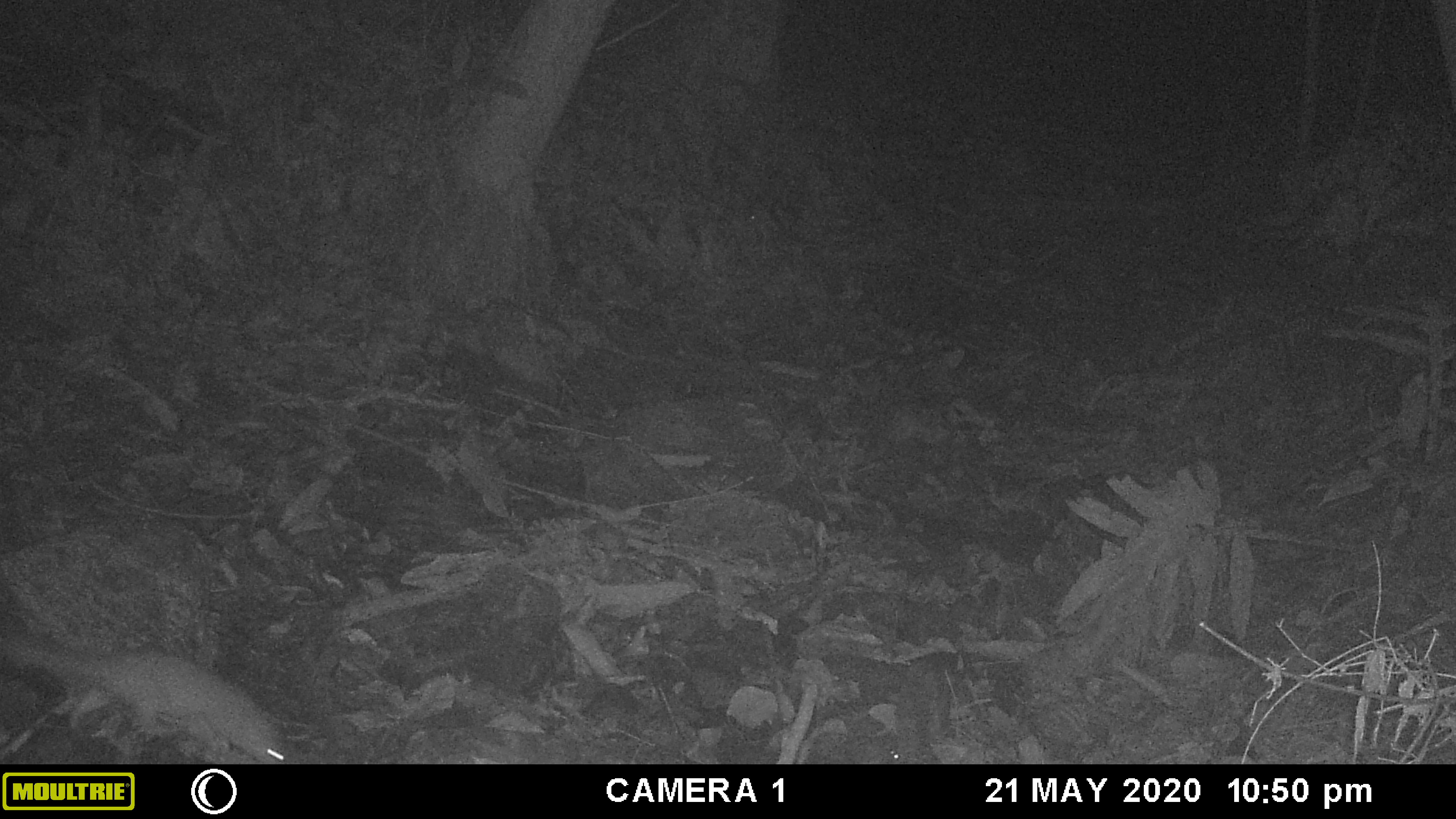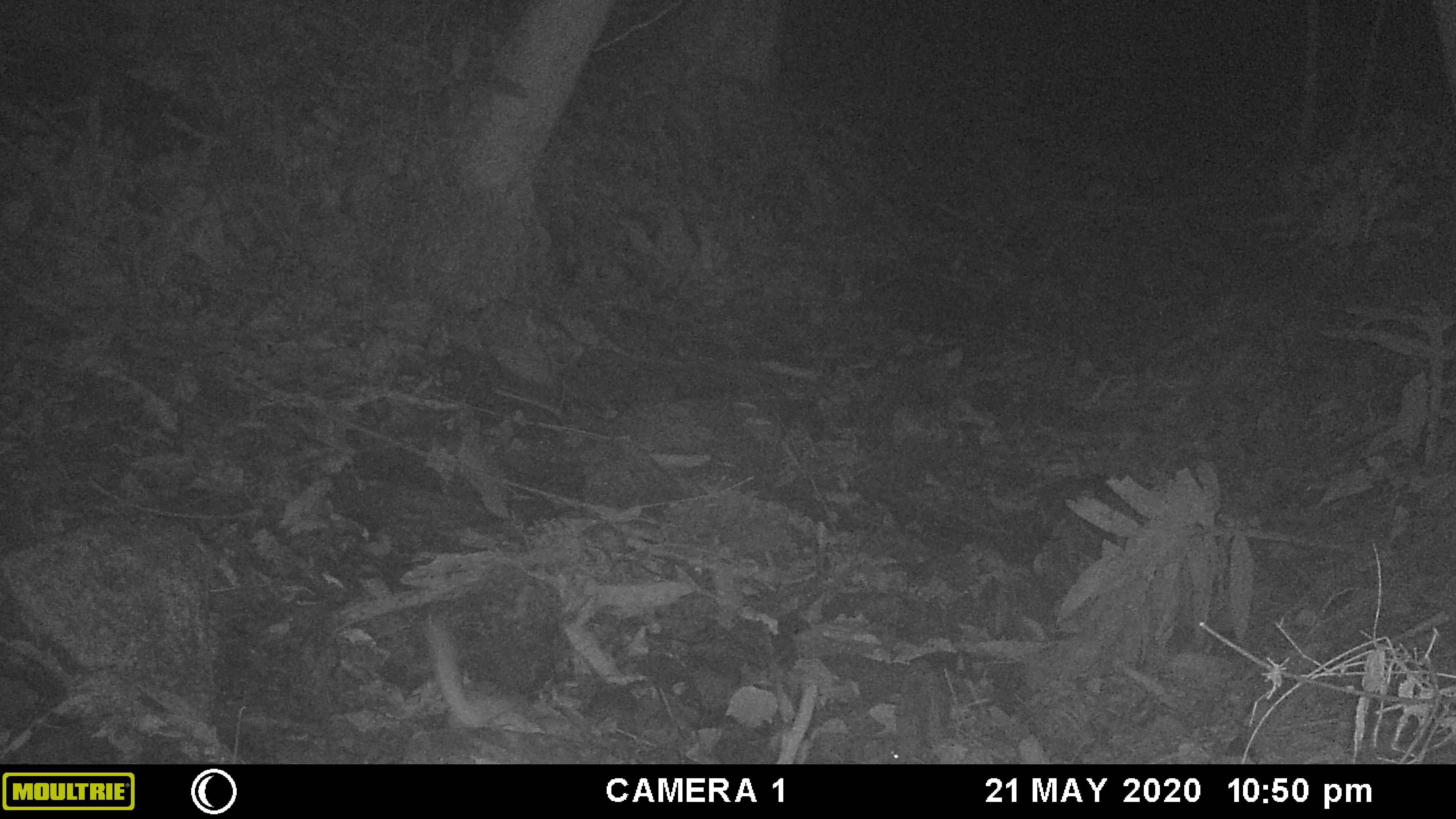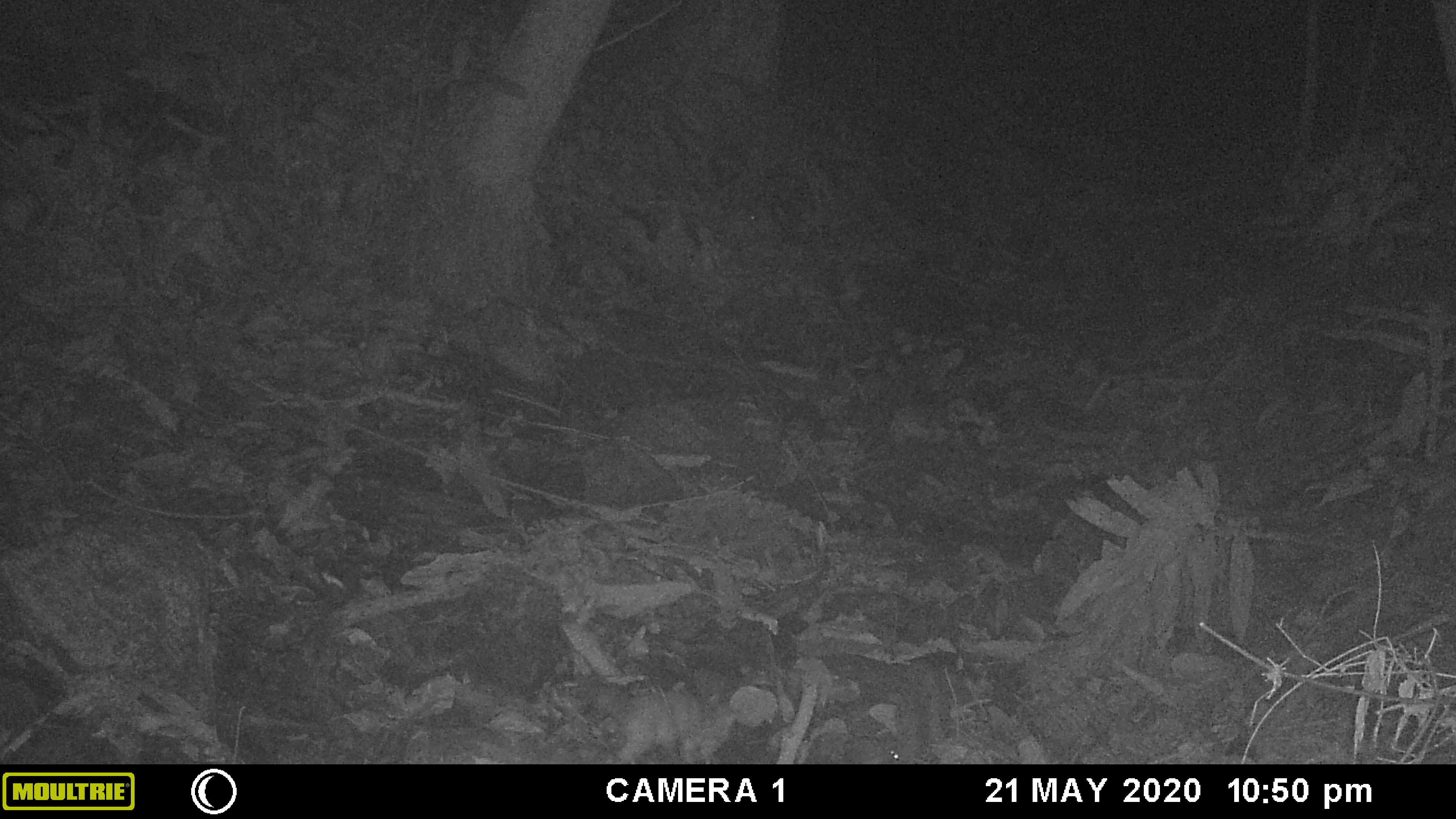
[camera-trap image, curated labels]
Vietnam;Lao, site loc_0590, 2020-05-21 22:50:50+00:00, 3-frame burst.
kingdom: Animalia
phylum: Chordata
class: Mammalia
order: Carnivora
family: Mustelidae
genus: Melogale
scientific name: Melogale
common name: ferret badger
Ferret badger (Melogale). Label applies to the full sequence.